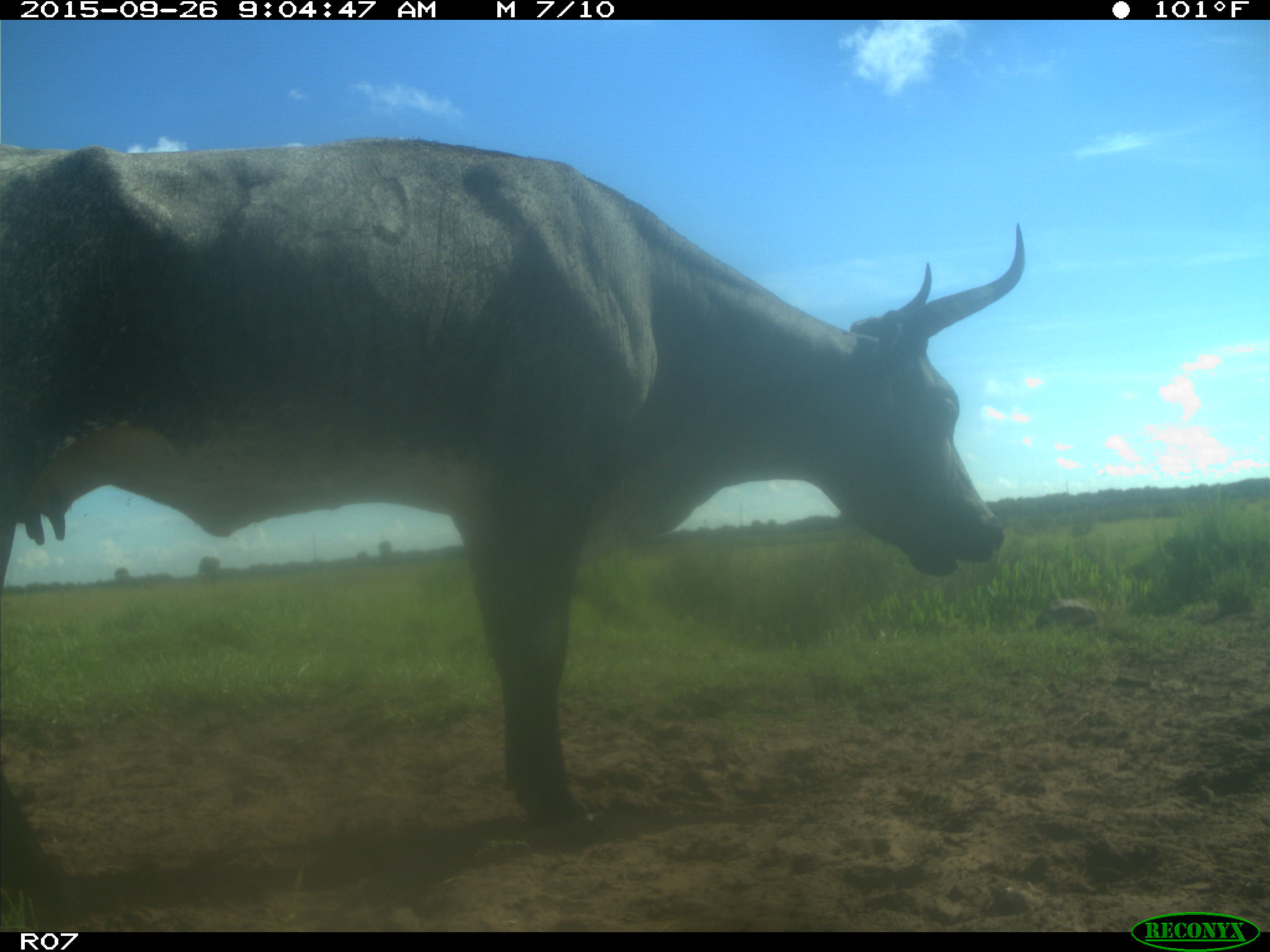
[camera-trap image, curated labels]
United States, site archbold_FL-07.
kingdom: Animalia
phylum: Chordata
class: Mammalia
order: Artiodactyla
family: Bovidae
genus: Bos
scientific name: Bos taurus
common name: domestic cow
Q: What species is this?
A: Bos taurus (domestic cow).